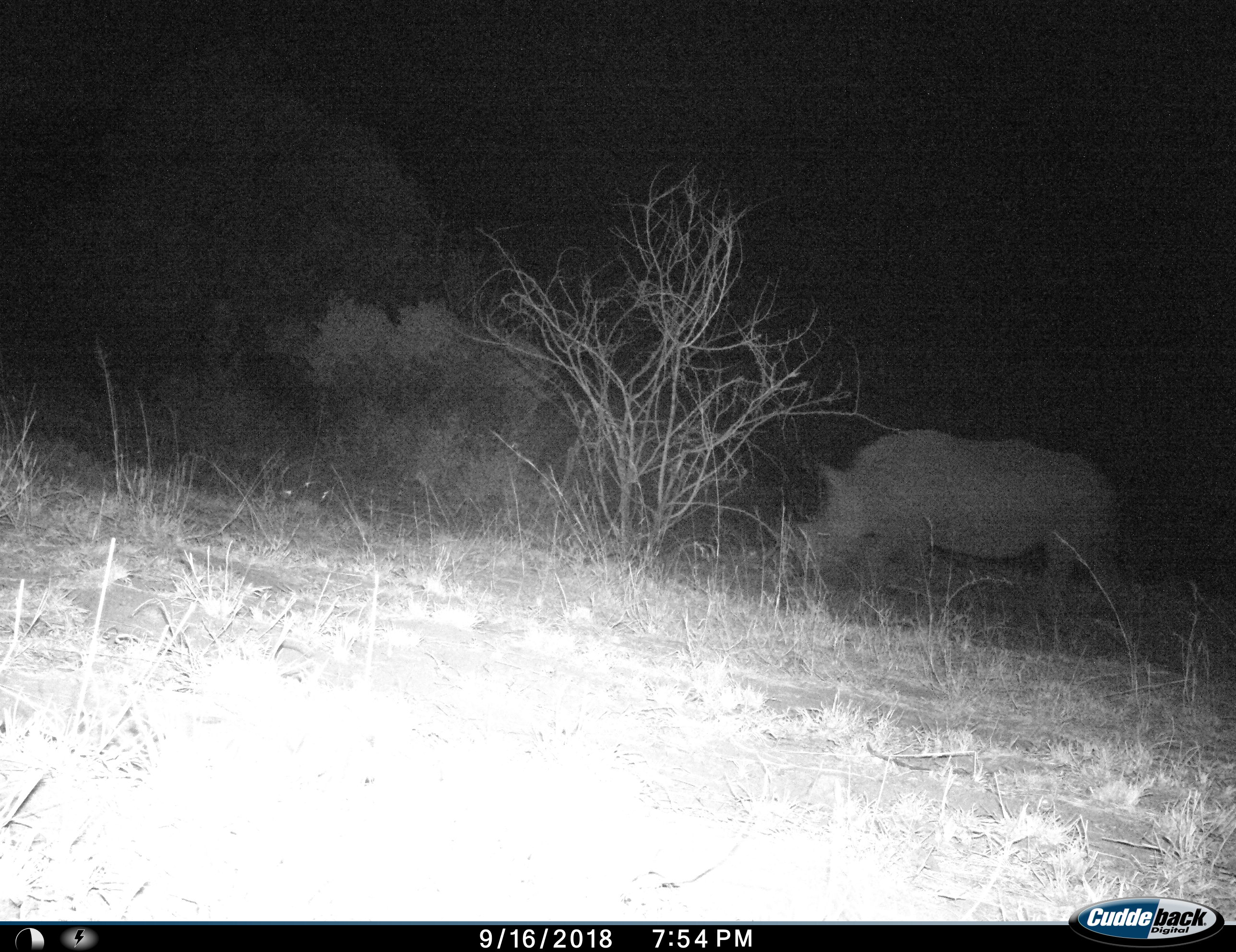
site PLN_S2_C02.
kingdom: Animalia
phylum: Chordata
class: Mammalia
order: Perissodactyla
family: Rhinocerotidae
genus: Ceratotherium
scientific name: Ceratotherium simum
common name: white rhinoceros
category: rhinoceroswhite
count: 1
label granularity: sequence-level